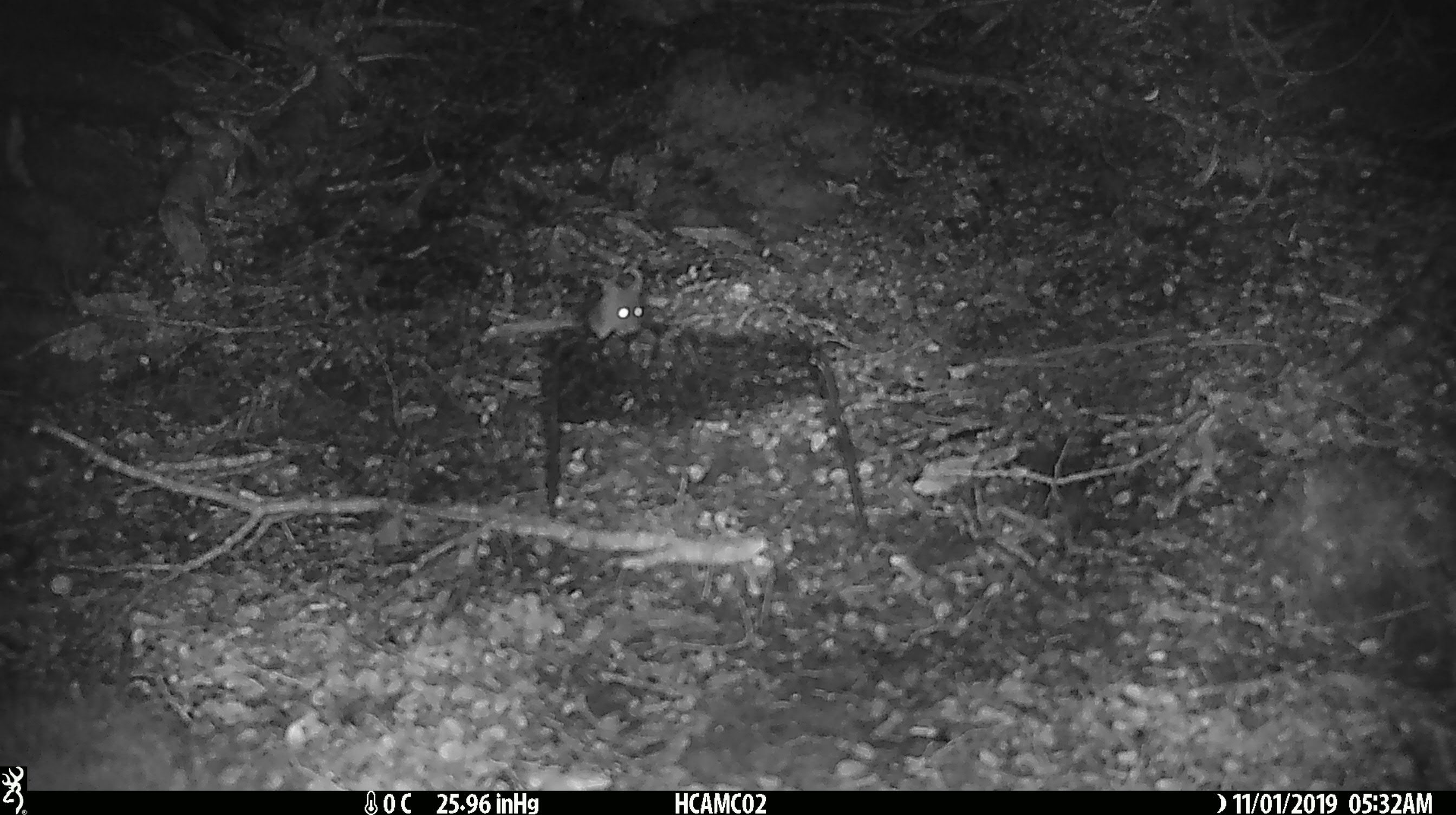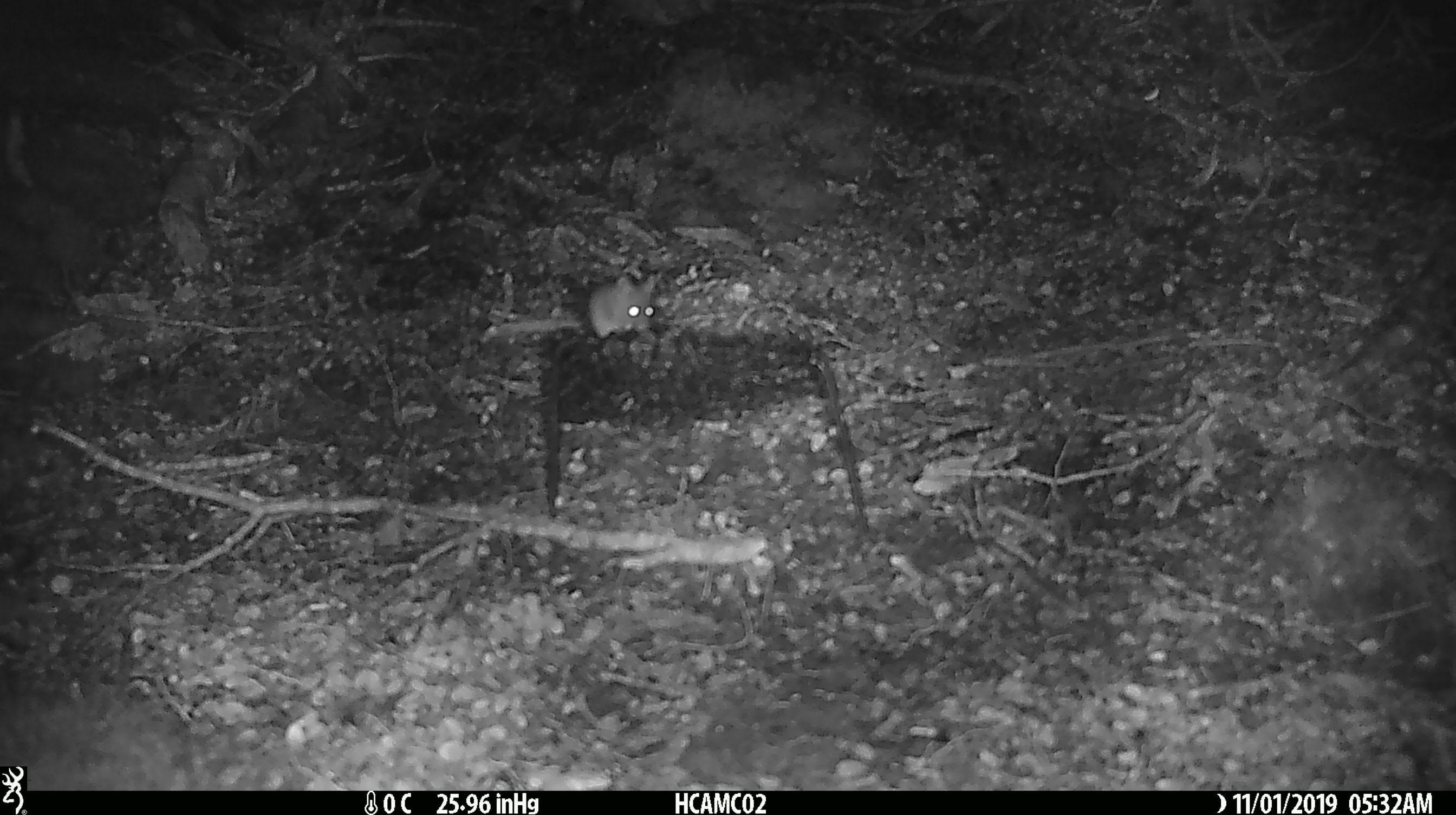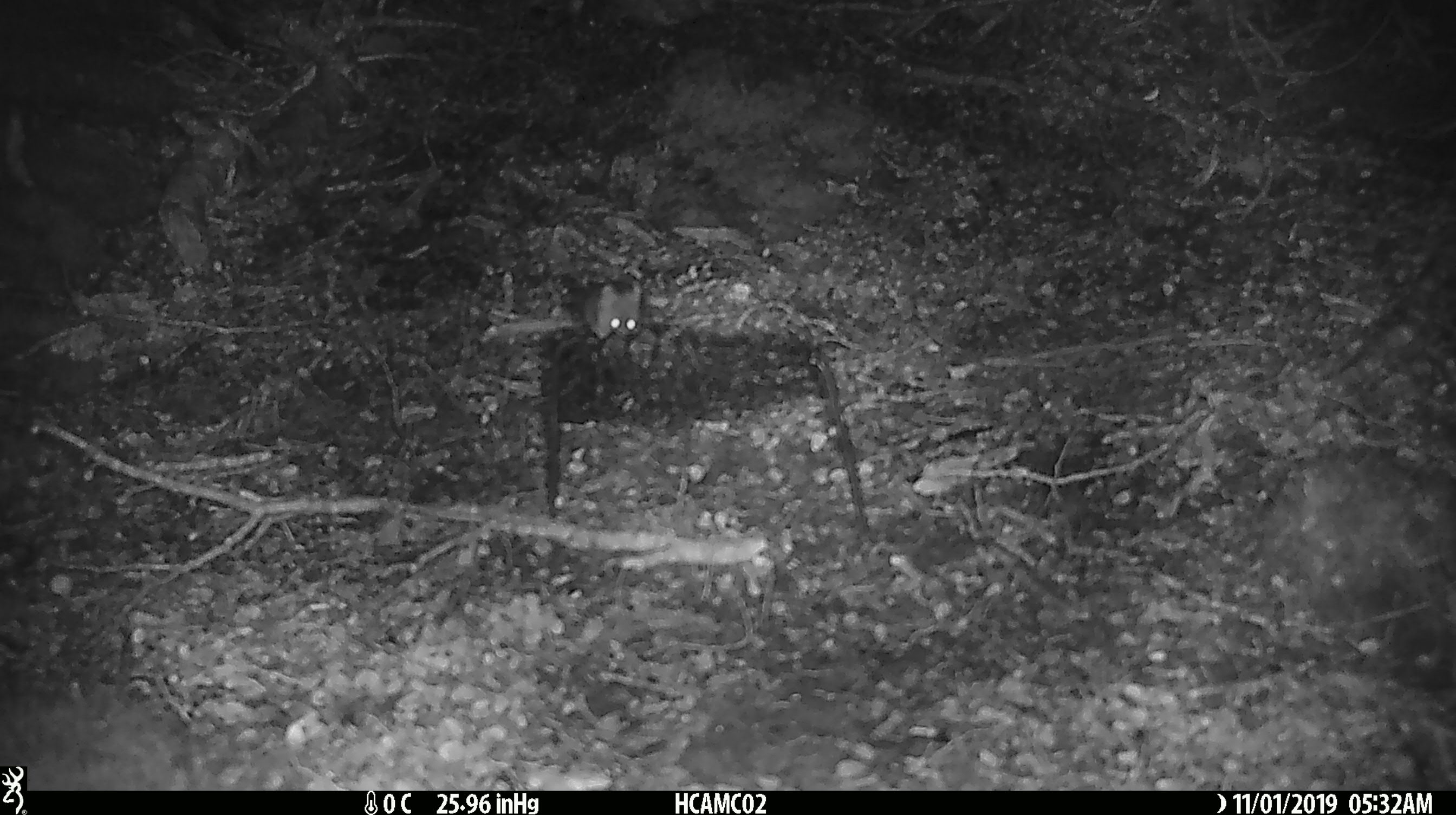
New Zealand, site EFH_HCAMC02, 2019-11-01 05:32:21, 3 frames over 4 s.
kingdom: Animalia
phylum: Chordata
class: Mammalia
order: Rodentia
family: Muridae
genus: Mus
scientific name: Mus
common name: mouse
Mouse (Mus).